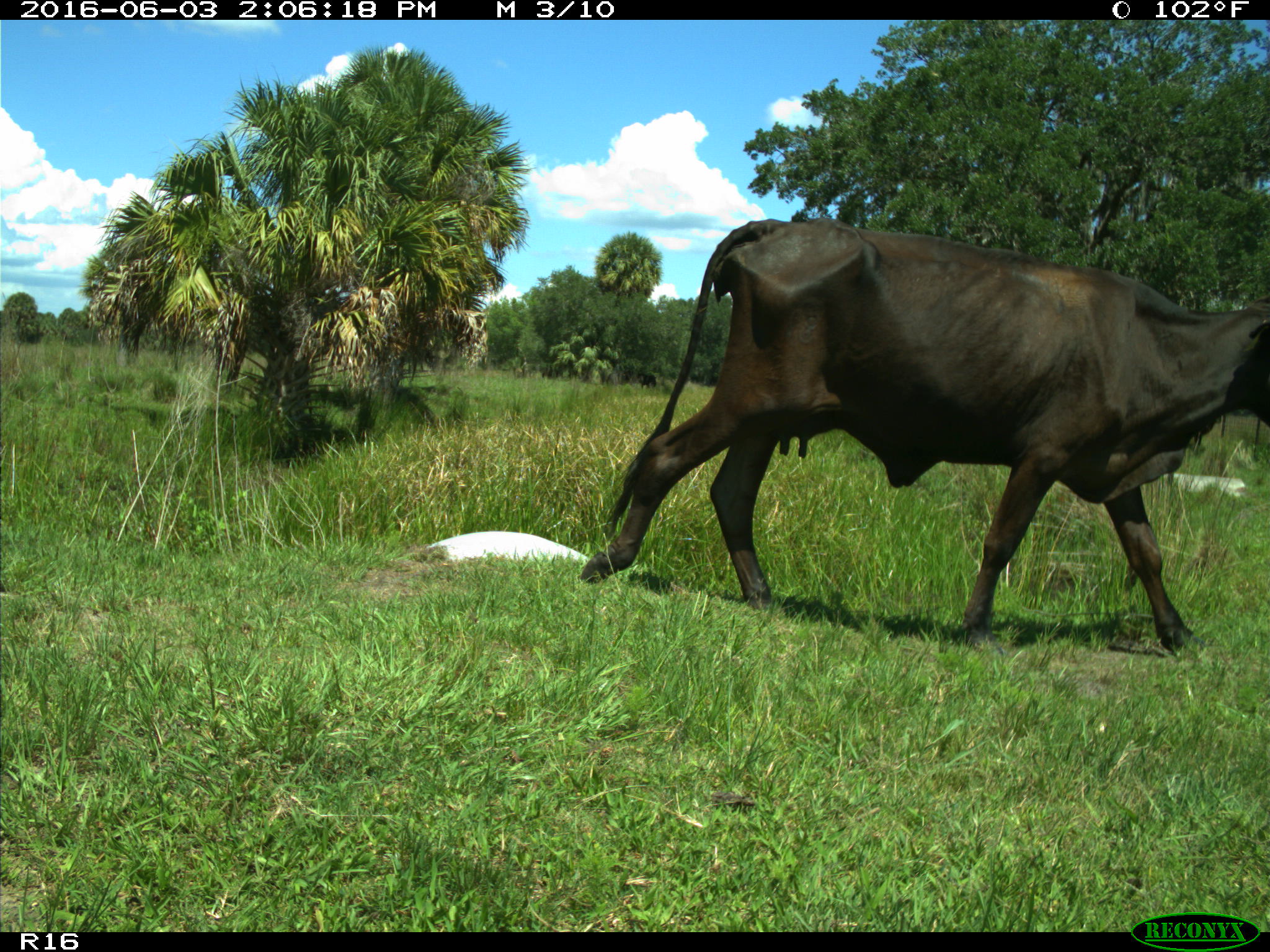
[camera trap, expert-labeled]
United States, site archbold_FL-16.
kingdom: Animalia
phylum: Chordata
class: Mammalia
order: Artiodactyla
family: Bovidae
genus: Bos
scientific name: Bos taurus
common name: domestic cow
Bos taurus (domestic cow).